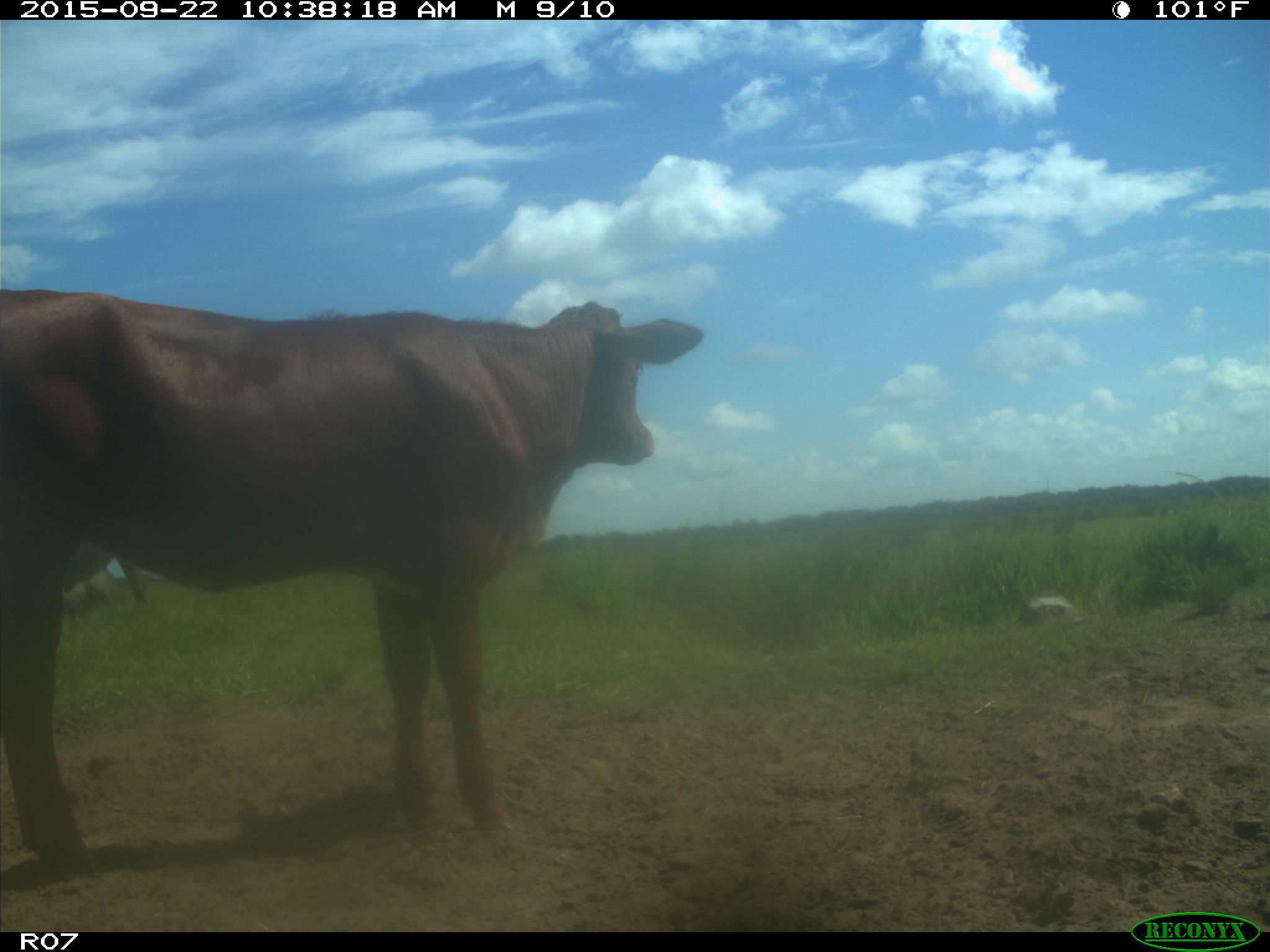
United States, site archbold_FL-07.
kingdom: Animalia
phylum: Chordata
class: Mammalia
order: Artiodactyla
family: Bovidae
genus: Bos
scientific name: Bos taurus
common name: domestic cow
Bos taurus (domestic cow).